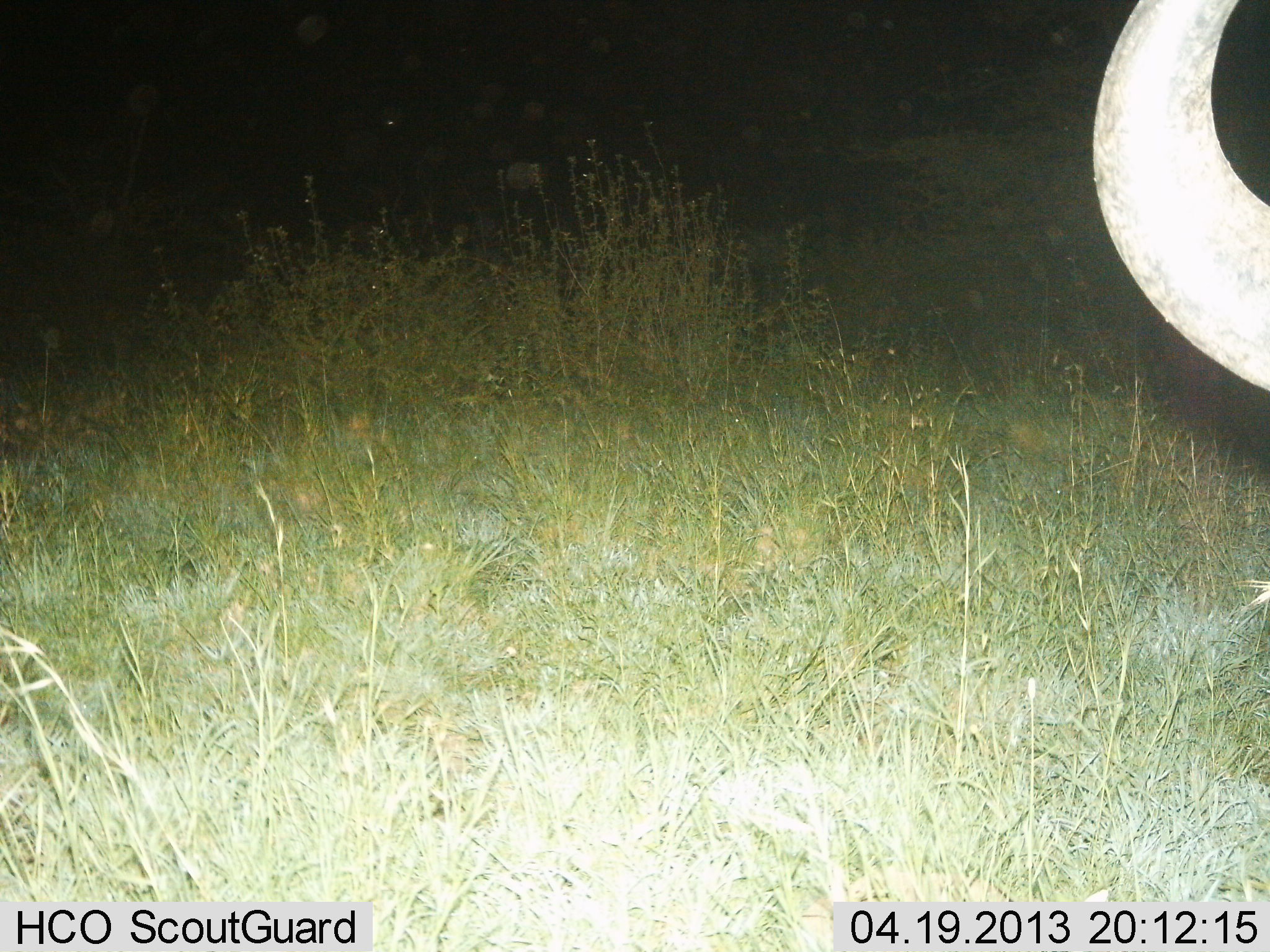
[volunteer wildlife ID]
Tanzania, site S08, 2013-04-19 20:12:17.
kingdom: Animalia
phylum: Chordata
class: Mammalia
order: Artiodactyla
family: Bovidae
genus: Syncerus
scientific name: Syncerus caffer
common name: cape buffalo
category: buffalo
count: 1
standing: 88%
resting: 6%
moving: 6%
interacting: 0%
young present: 0%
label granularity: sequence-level